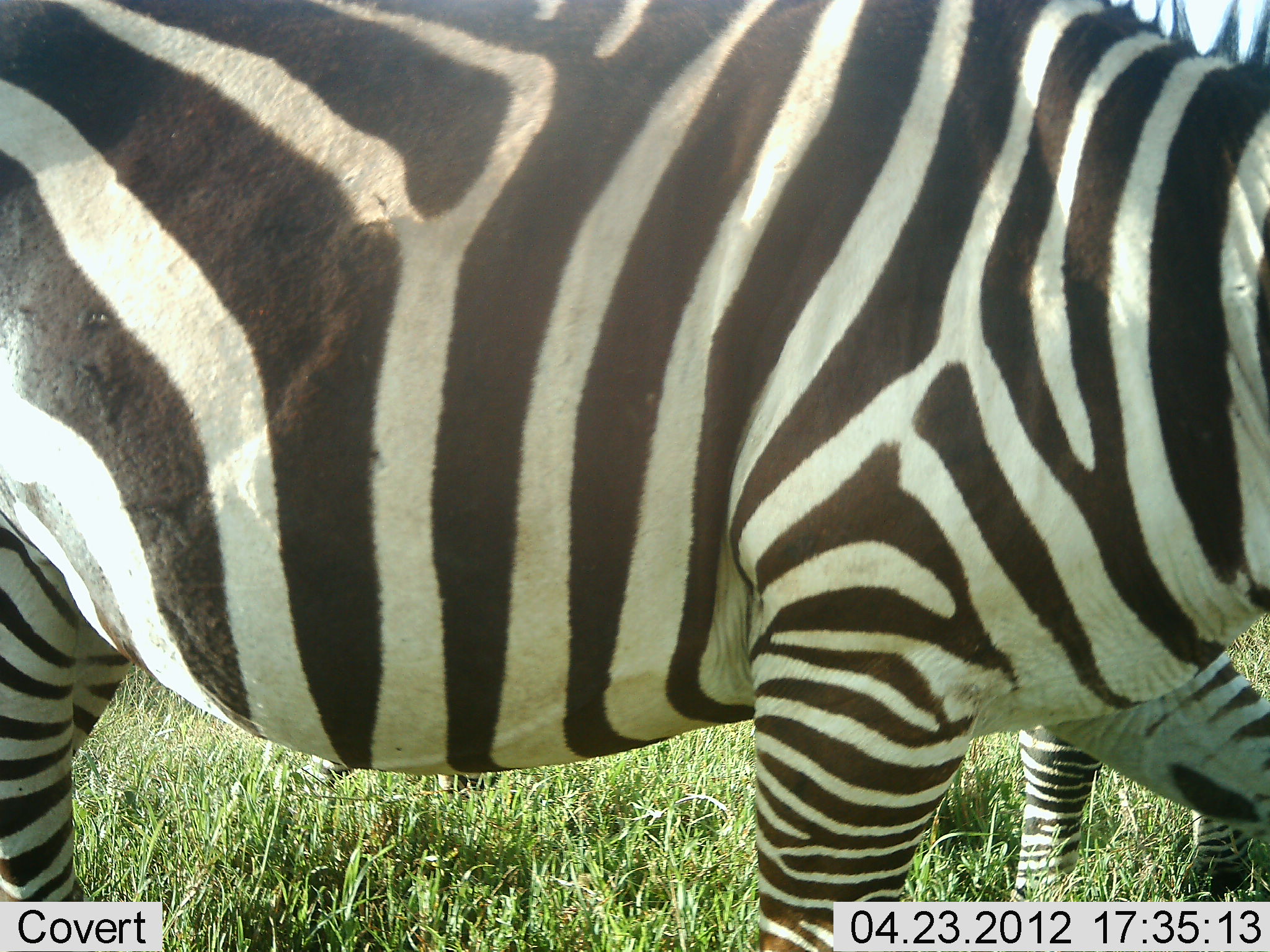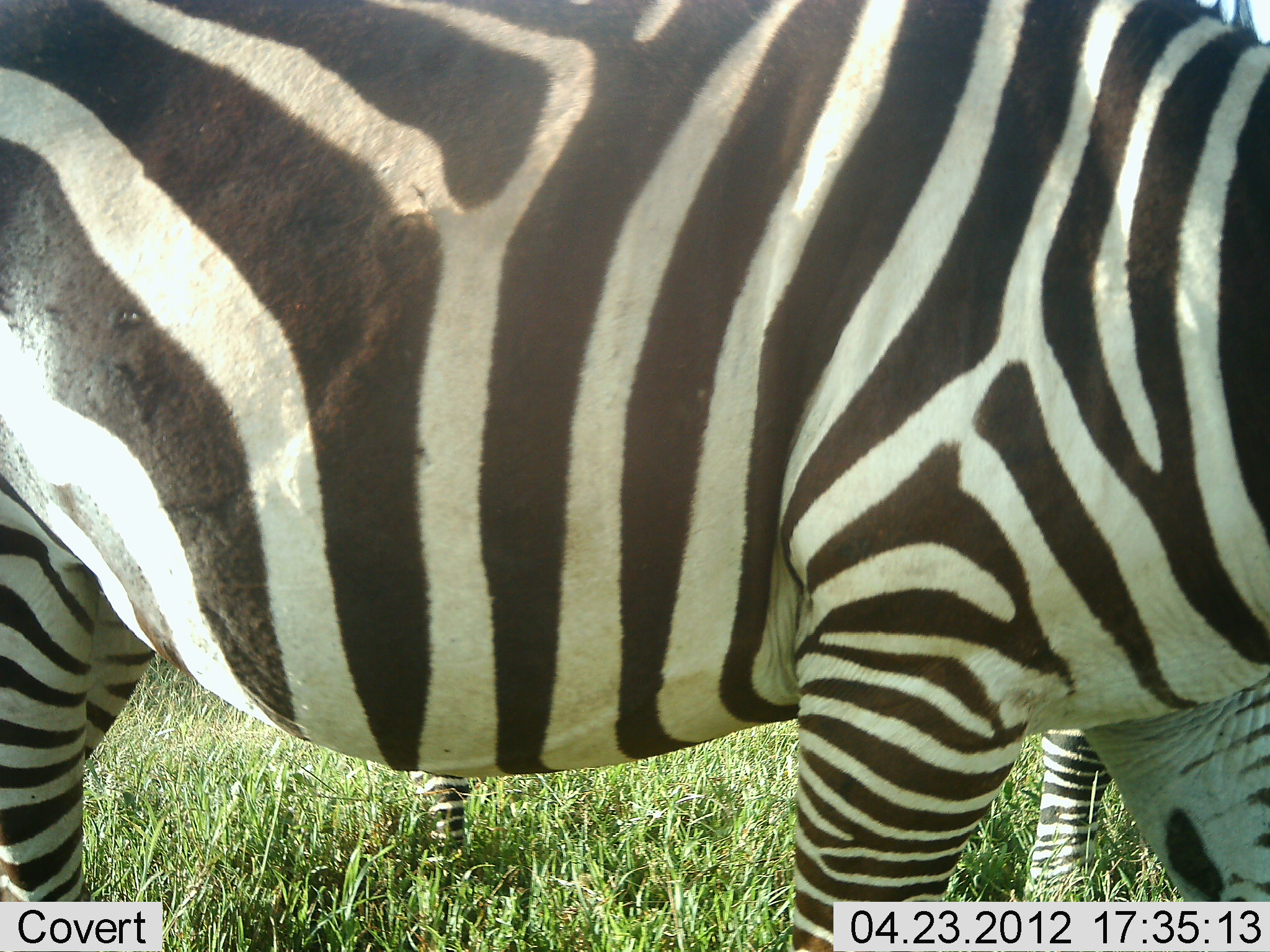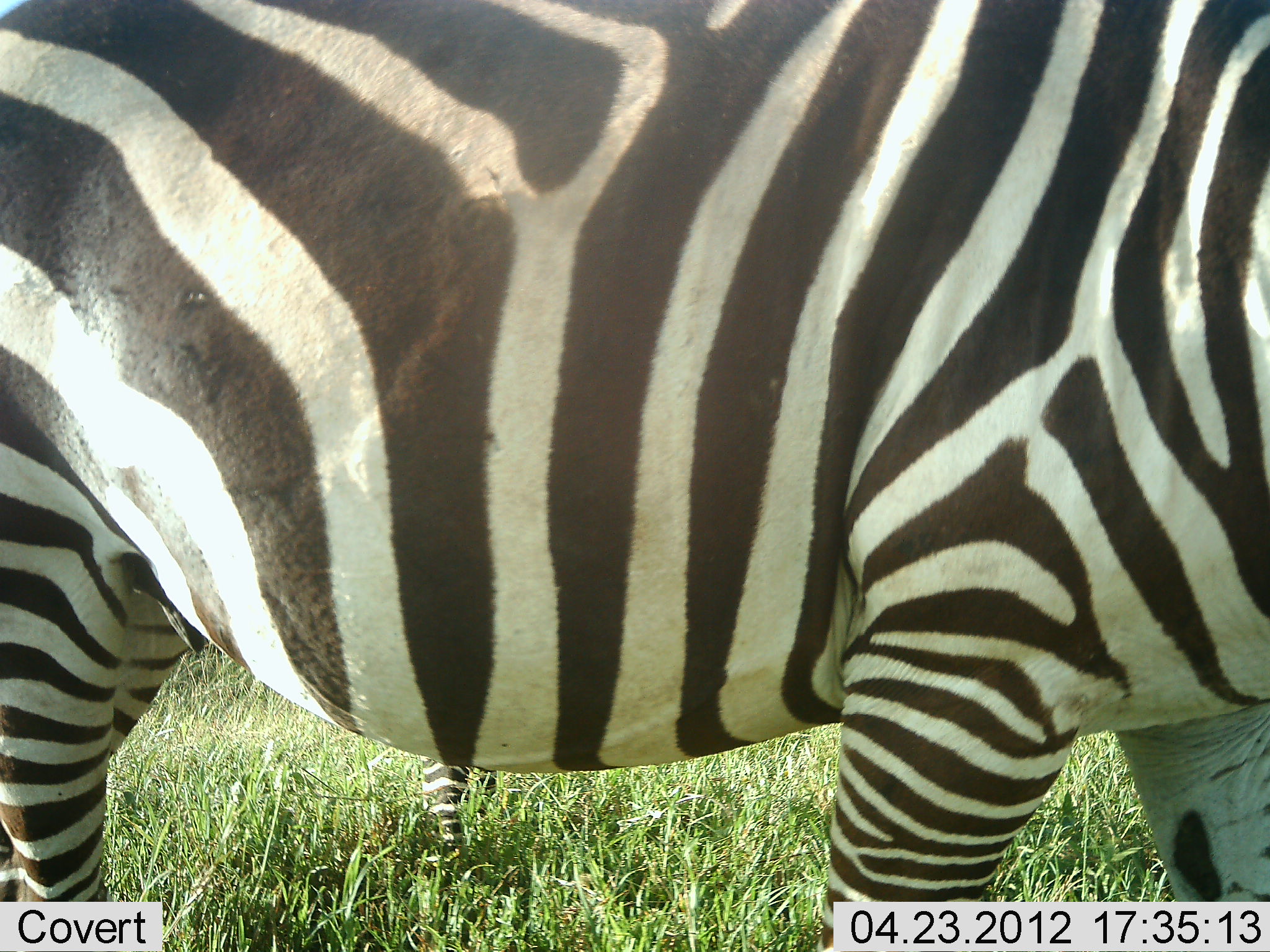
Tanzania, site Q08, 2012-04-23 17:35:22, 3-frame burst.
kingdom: Animalia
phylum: Chordata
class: Mammalia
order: Perissodactyla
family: Equidae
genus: Equus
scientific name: Equus quagga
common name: plains zebra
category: zebra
Zebra (plains zebra) (Equus quagga), count 2. Behavior (volunteer vote fractions): standing 50%, resting 0%, moving 57%, interacting 0%. Young present (vote fraction): 4%. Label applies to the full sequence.